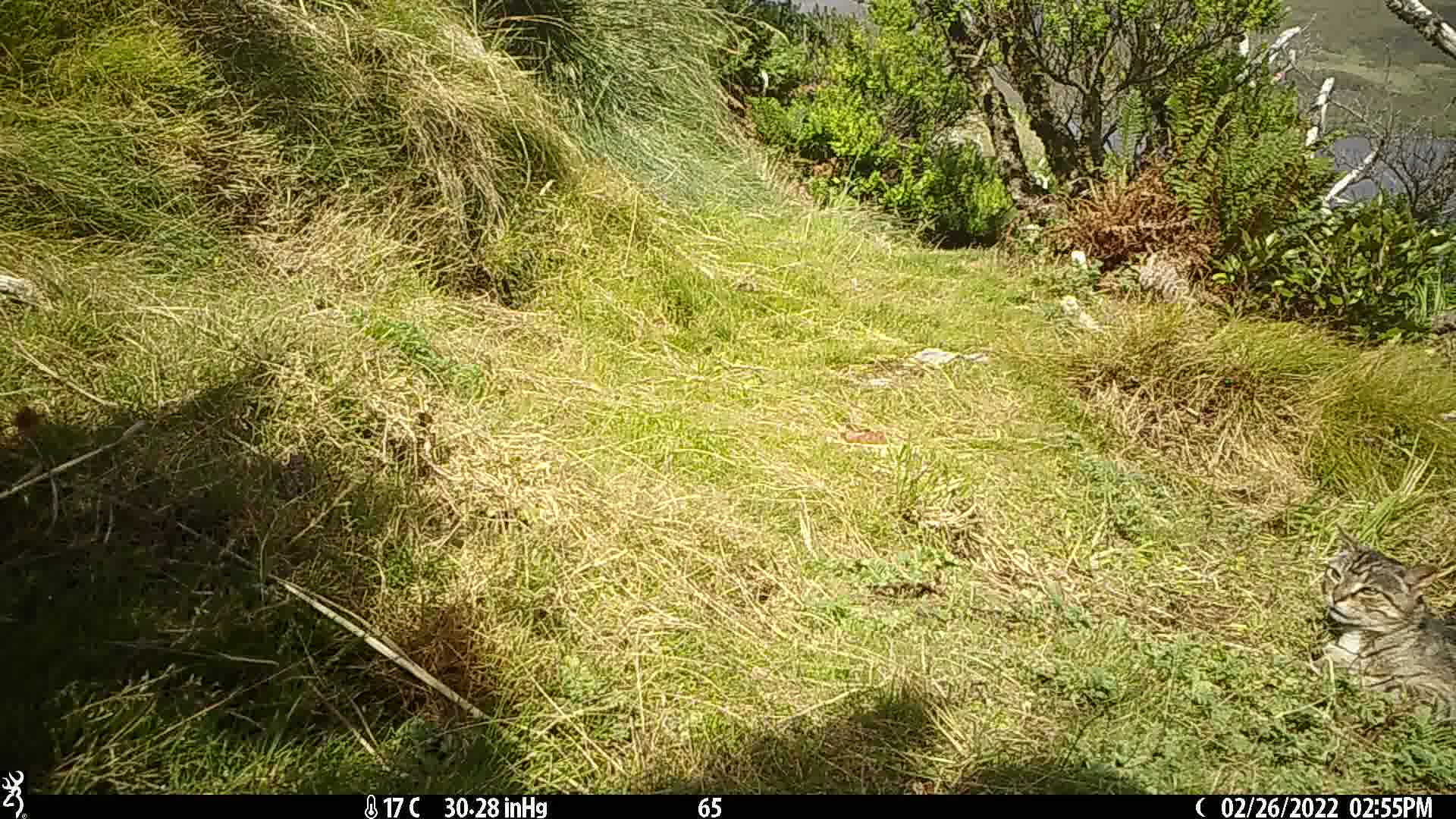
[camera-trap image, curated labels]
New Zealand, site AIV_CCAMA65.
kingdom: Animalia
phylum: Chordata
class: Mammalia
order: Carnivora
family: Felidae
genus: Felis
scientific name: Felis catus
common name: domestic cat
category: cat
Cat (domestic cat) (Felis catus).